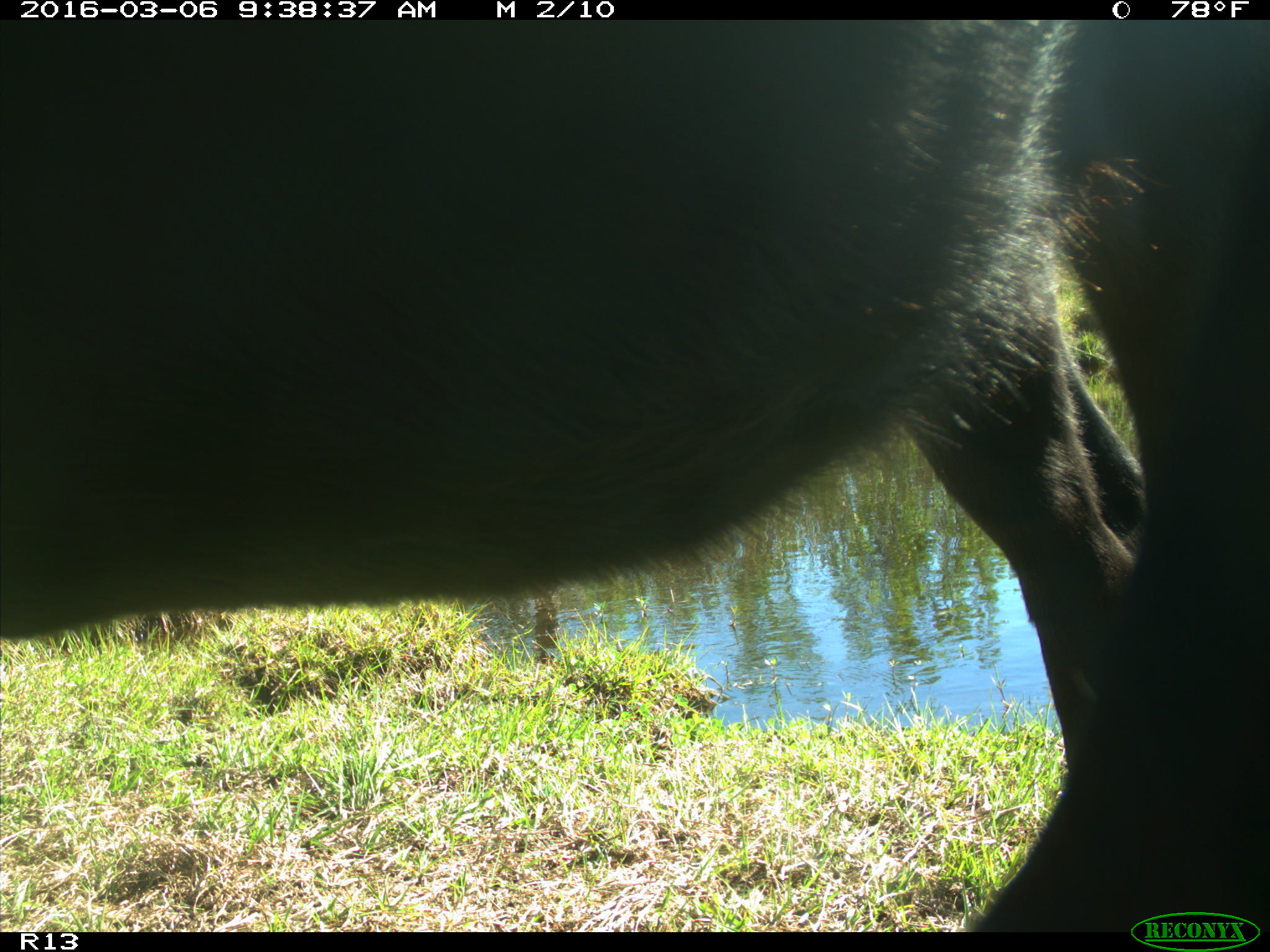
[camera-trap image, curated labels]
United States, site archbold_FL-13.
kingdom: Animalia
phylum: Chordata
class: Mammalia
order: Artiodactyla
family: Bovidae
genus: Bos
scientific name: Bos taurus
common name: domestic cow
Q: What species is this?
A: Bos taurus (domestic cow).